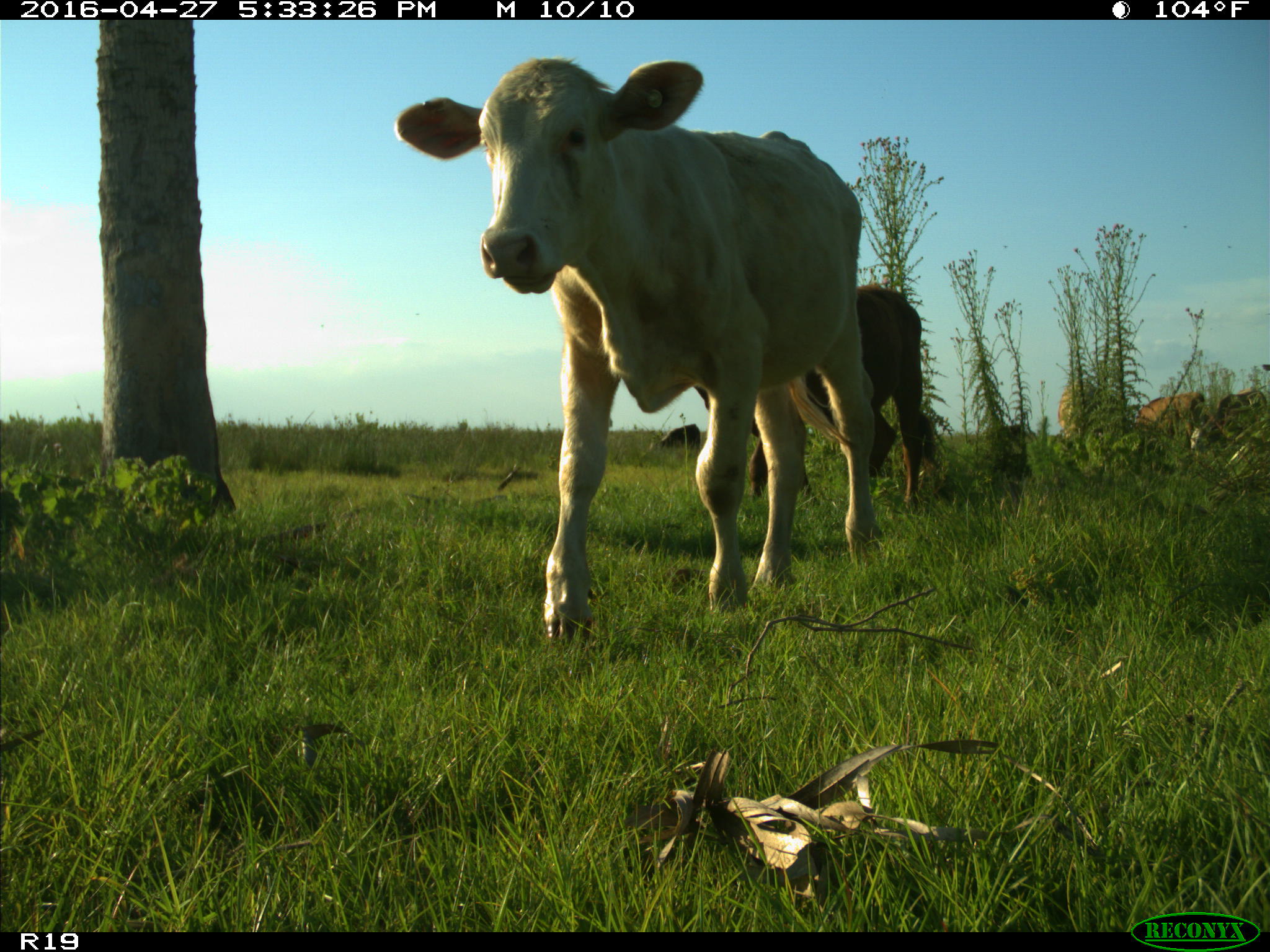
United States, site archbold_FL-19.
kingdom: Animalia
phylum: Chordata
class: Mammalia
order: Artiodactyla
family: Bovidae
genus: Bos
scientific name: Bos taurus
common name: domestic cow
Bos taurus (domestic cow).